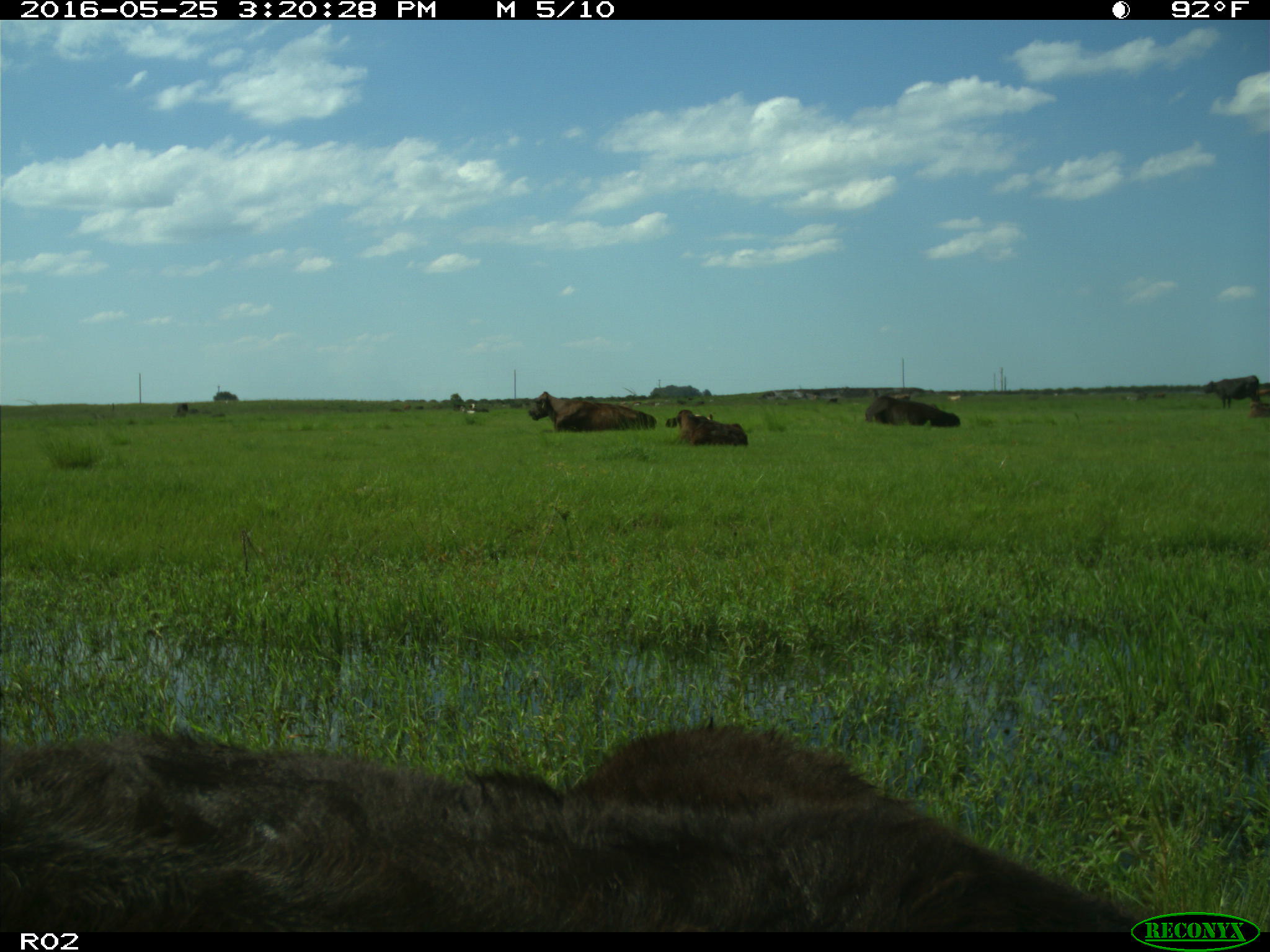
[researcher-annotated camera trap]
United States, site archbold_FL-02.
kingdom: Animalia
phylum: Chordata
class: Mammalia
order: Artiodactyla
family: Bovidae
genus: Bos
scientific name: Bos taurus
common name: domestic cow